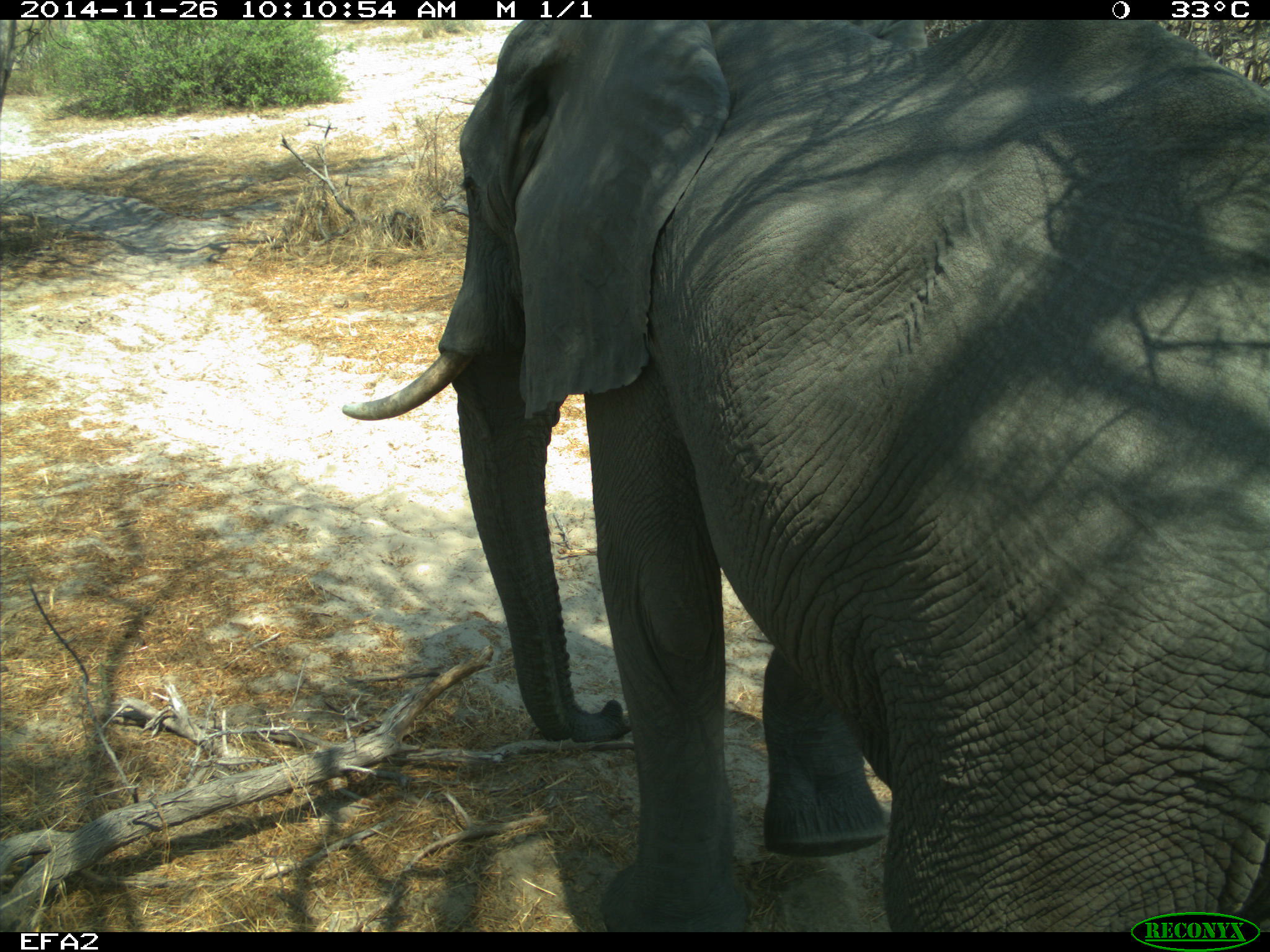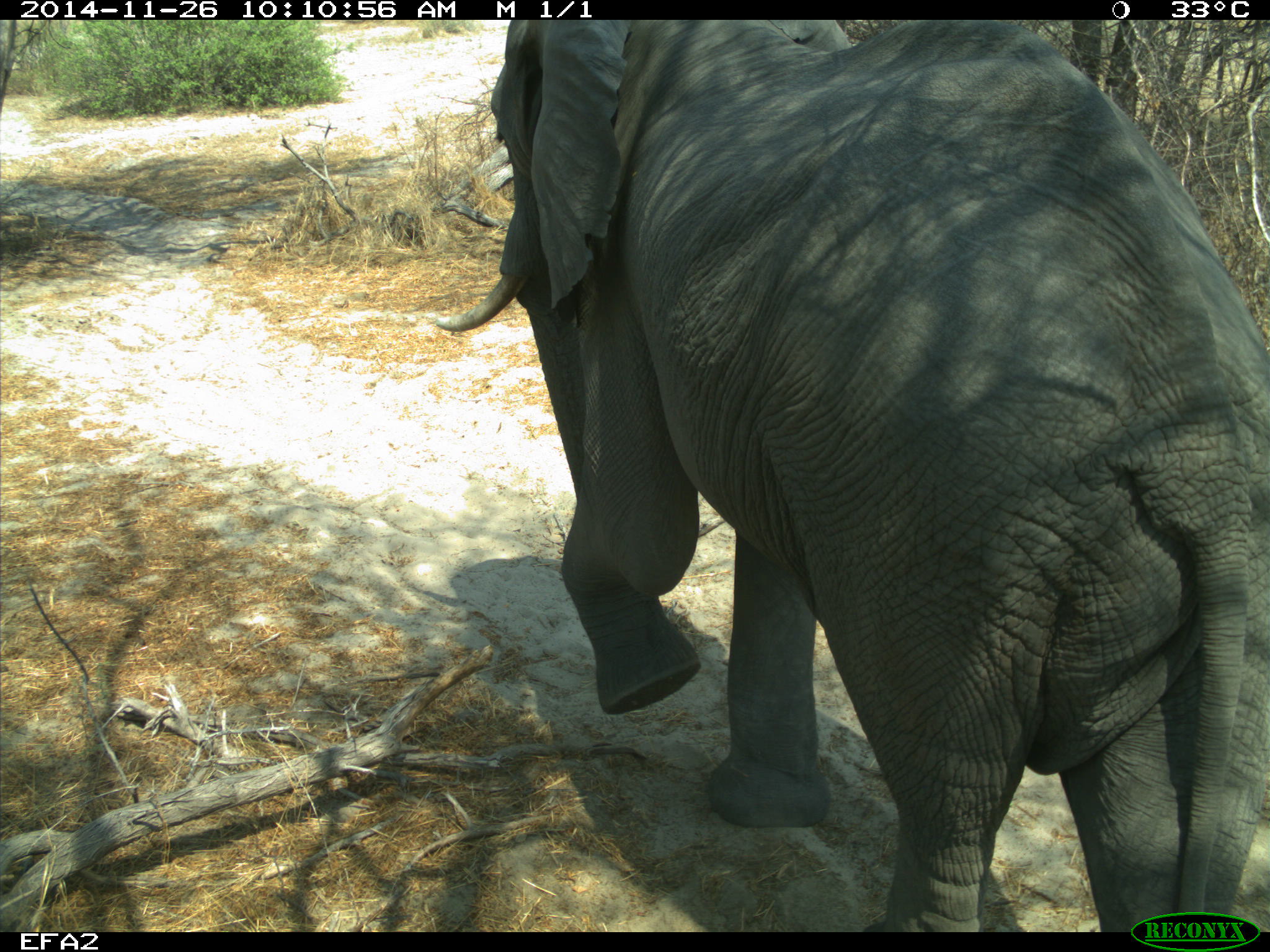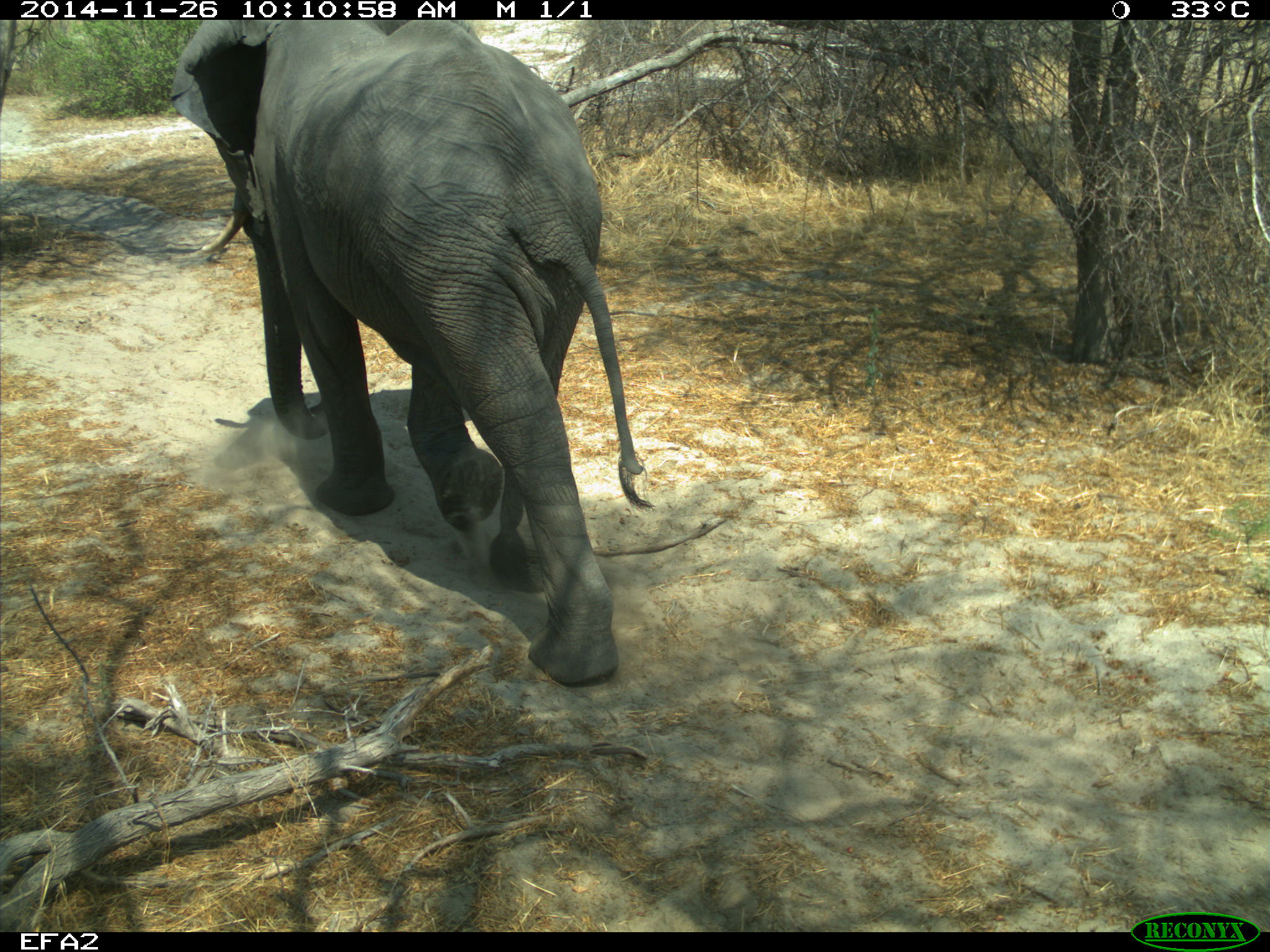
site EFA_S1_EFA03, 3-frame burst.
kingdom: Animalia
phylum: Chordata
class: Mammalia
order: Proboscidea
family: Elephantidae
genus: Loxodonta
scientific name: Loxodonta africana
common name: african bush elephant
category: elephant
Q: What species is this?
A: Elephant (african bush elephant) (Loxodonta africana).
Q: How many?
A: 1.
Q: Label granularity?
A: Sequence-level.